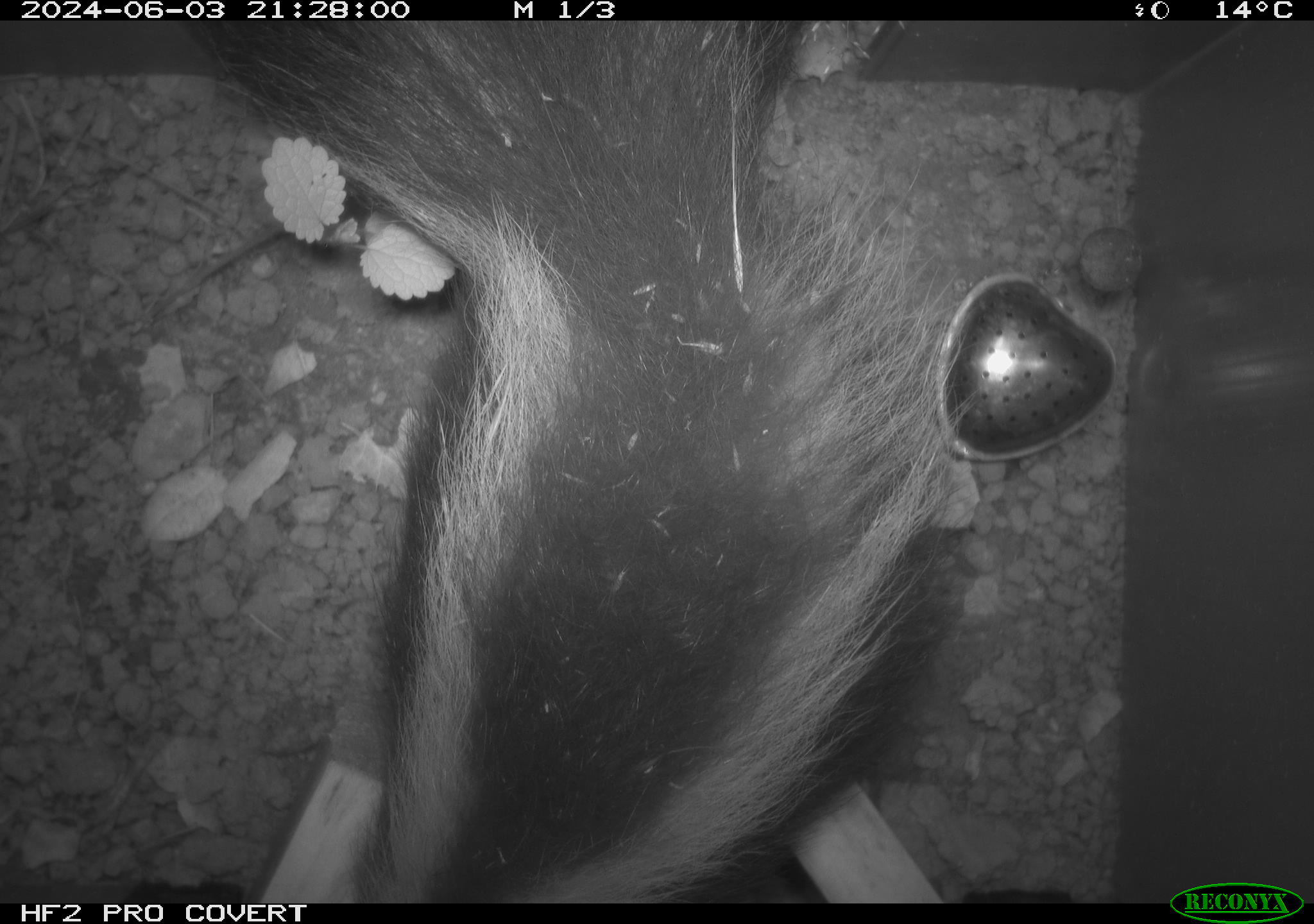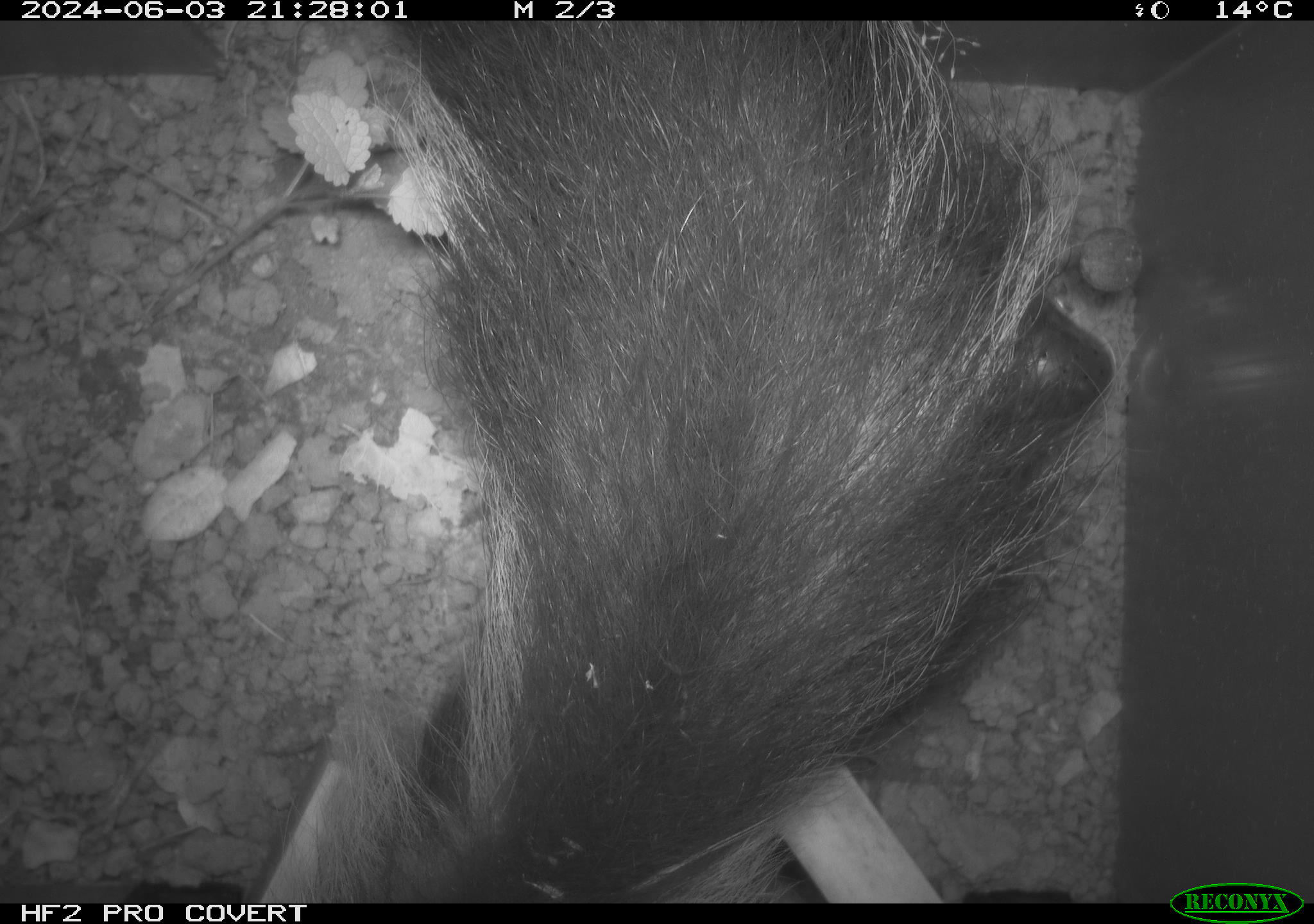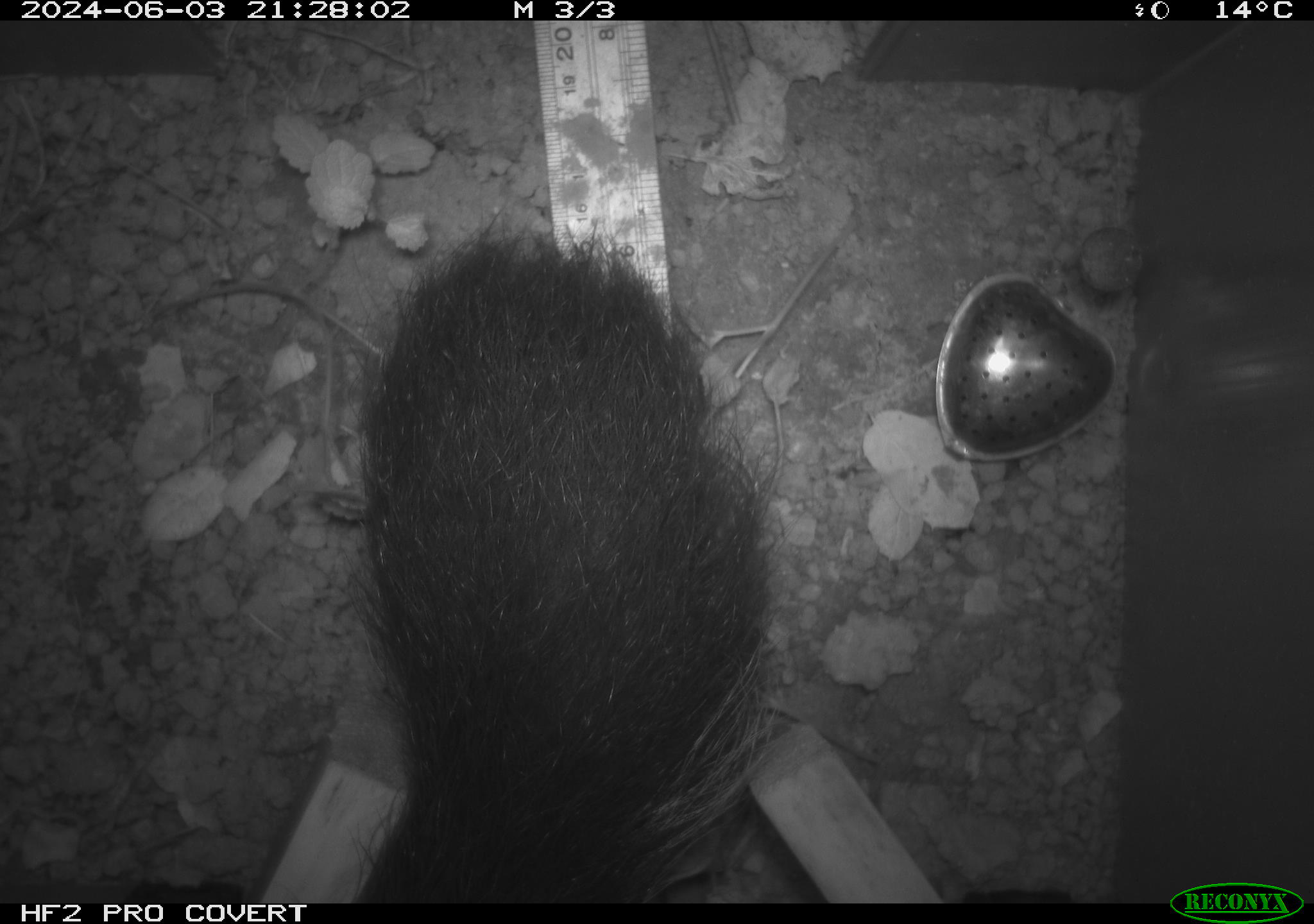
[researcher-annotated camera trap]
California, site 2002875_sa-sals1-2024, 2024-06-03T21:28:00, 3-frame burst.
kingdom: Animalia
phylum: Chordata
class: Mammalia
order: Carnivora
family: Mephitidae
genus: Mephitis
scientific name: Mephitis mephitis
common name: striped skunk